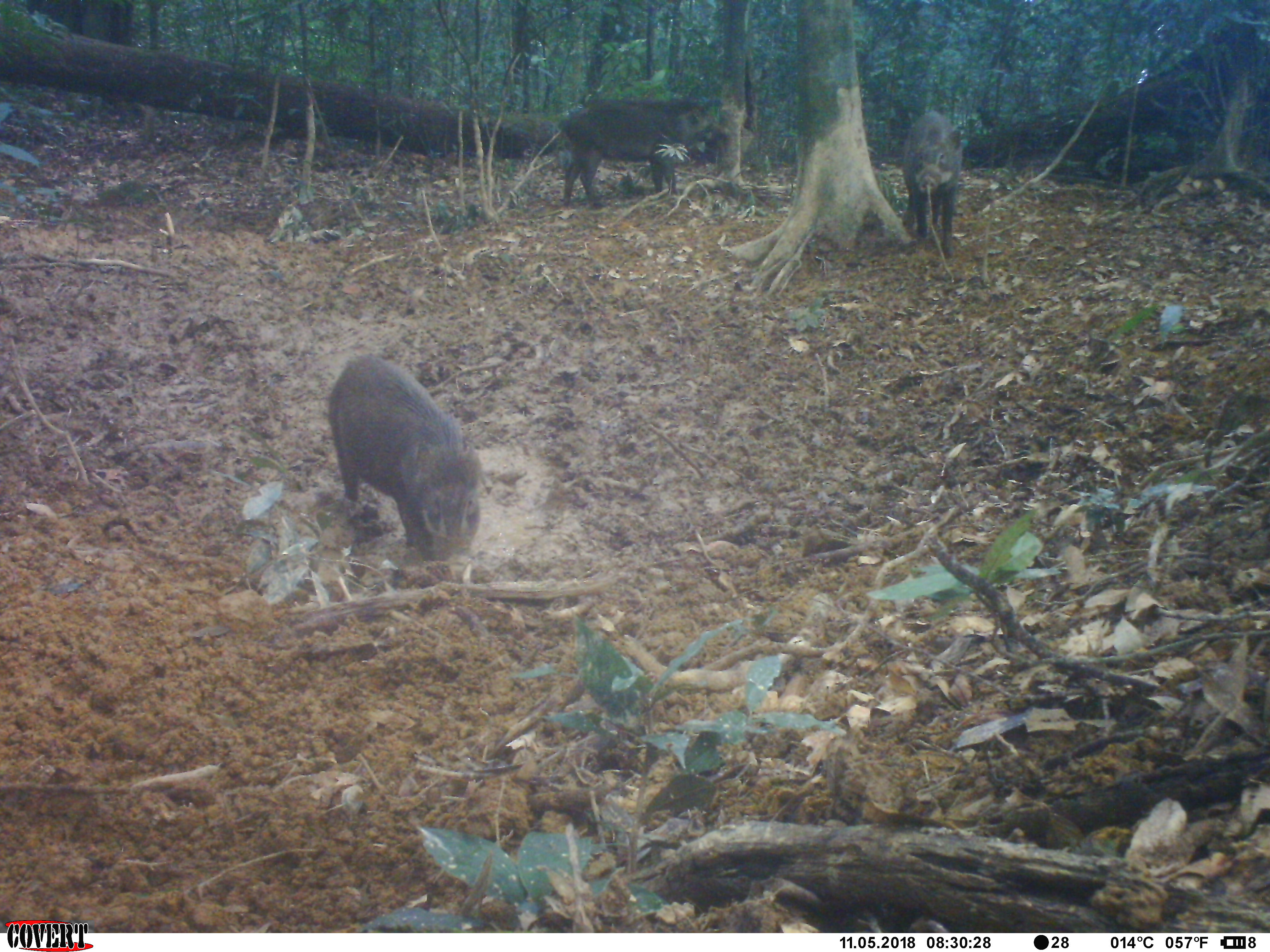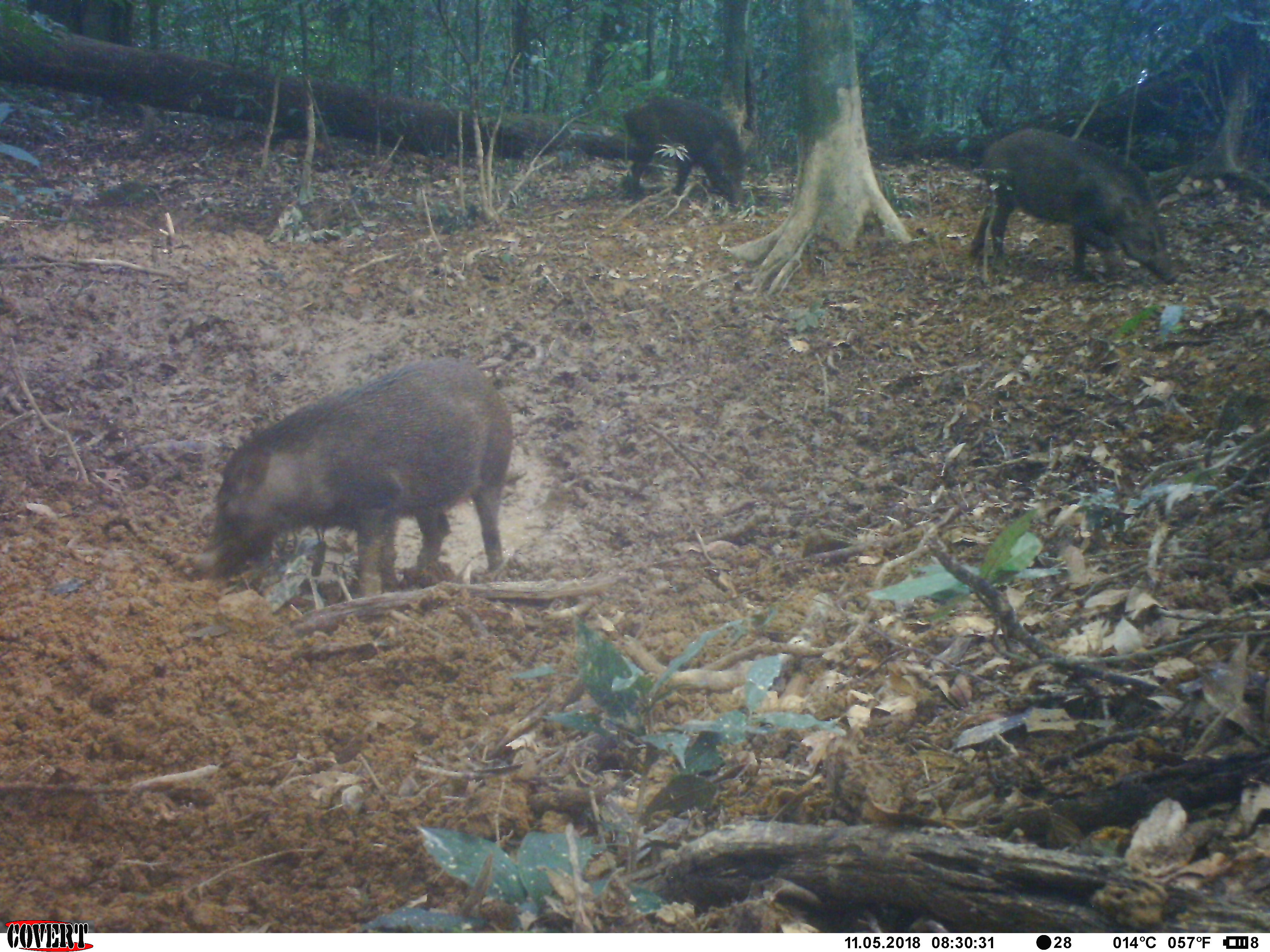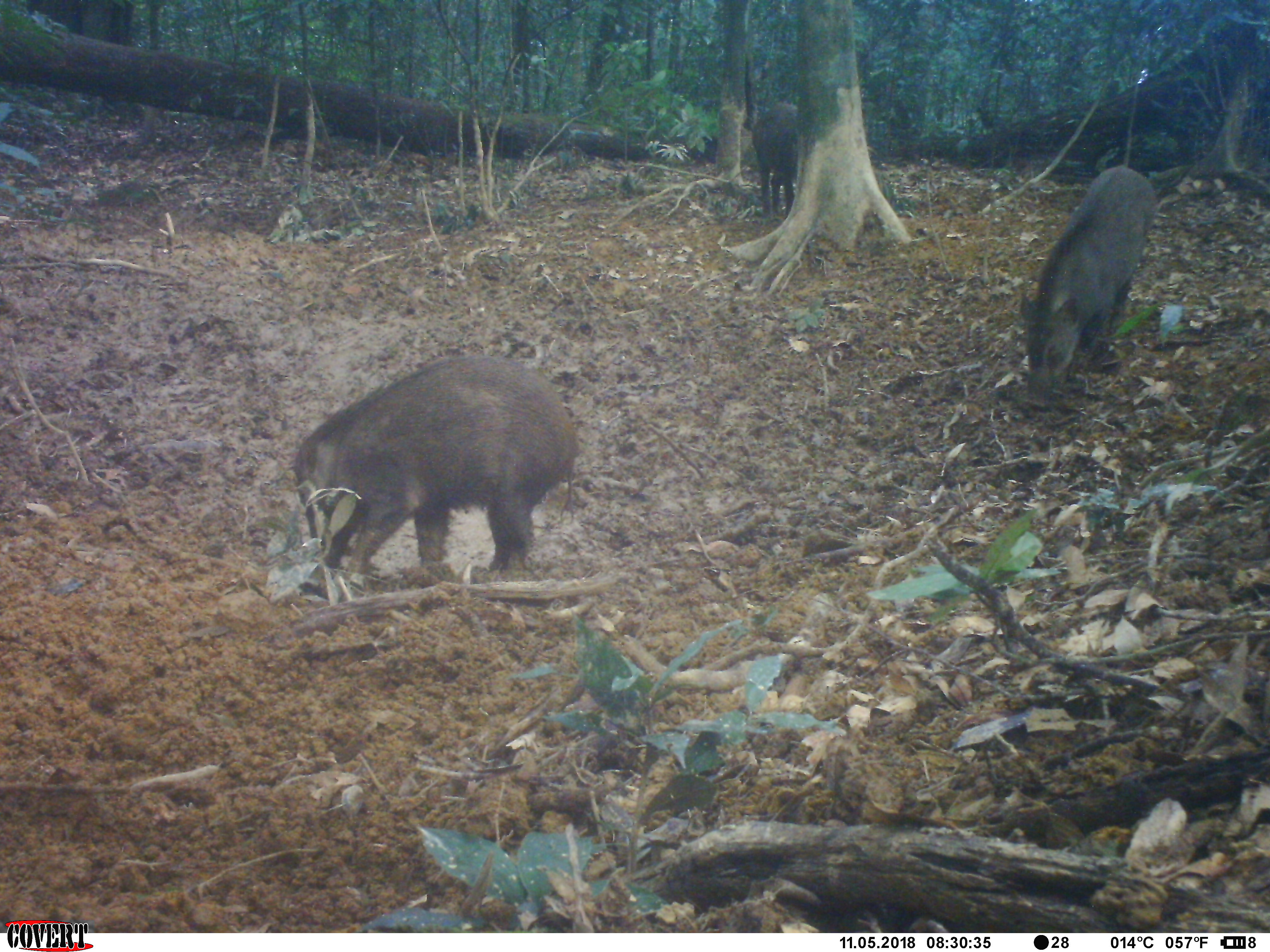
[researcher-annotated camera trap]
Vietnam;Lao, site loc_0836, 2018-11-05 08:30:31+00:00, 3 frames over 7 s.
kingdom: Animalia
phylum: Chordata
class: Mammalia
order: Artiodactyla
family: Suidae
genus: Sus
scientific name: Sus scrofa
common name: eurasian wild pig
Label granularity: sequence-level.